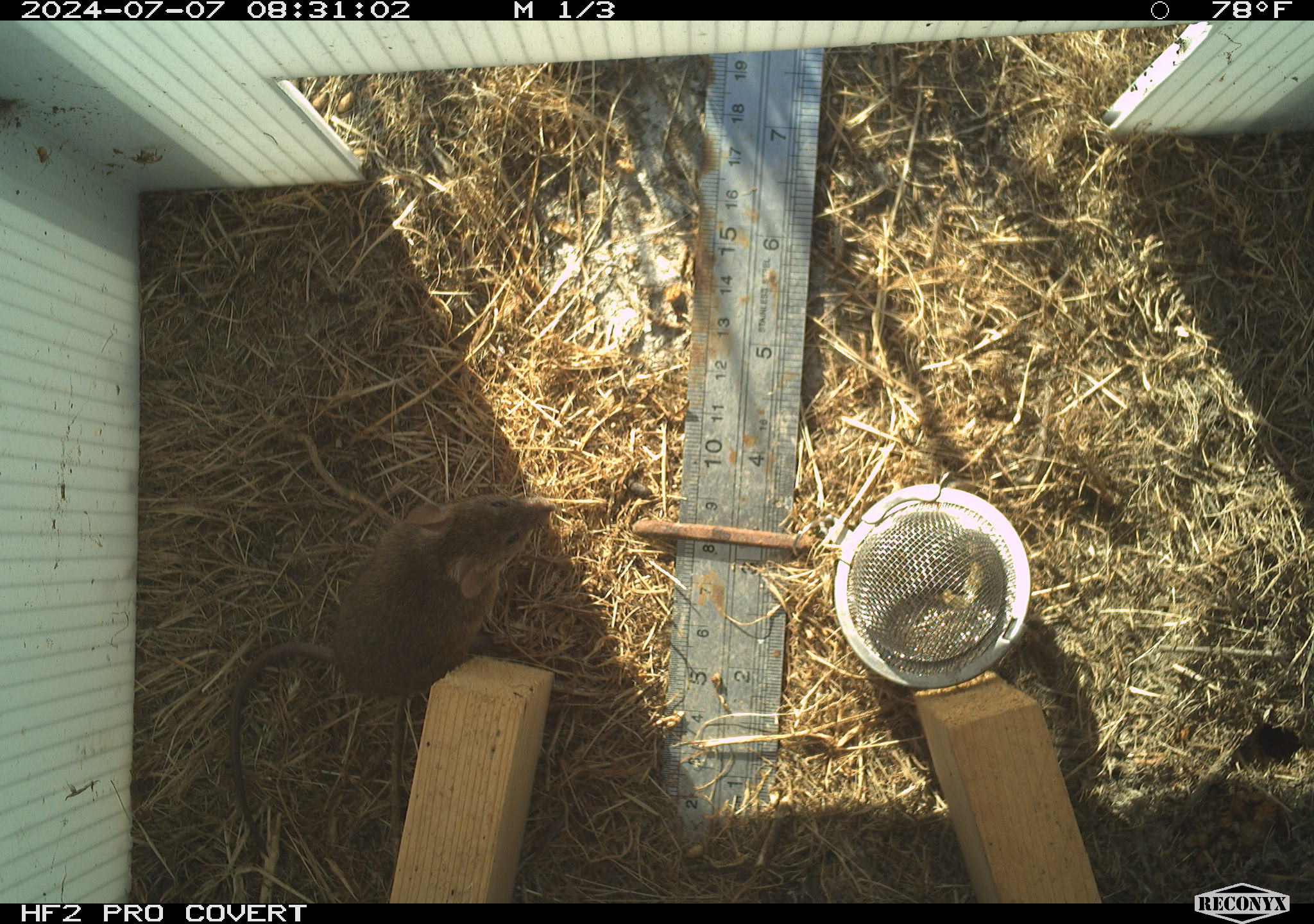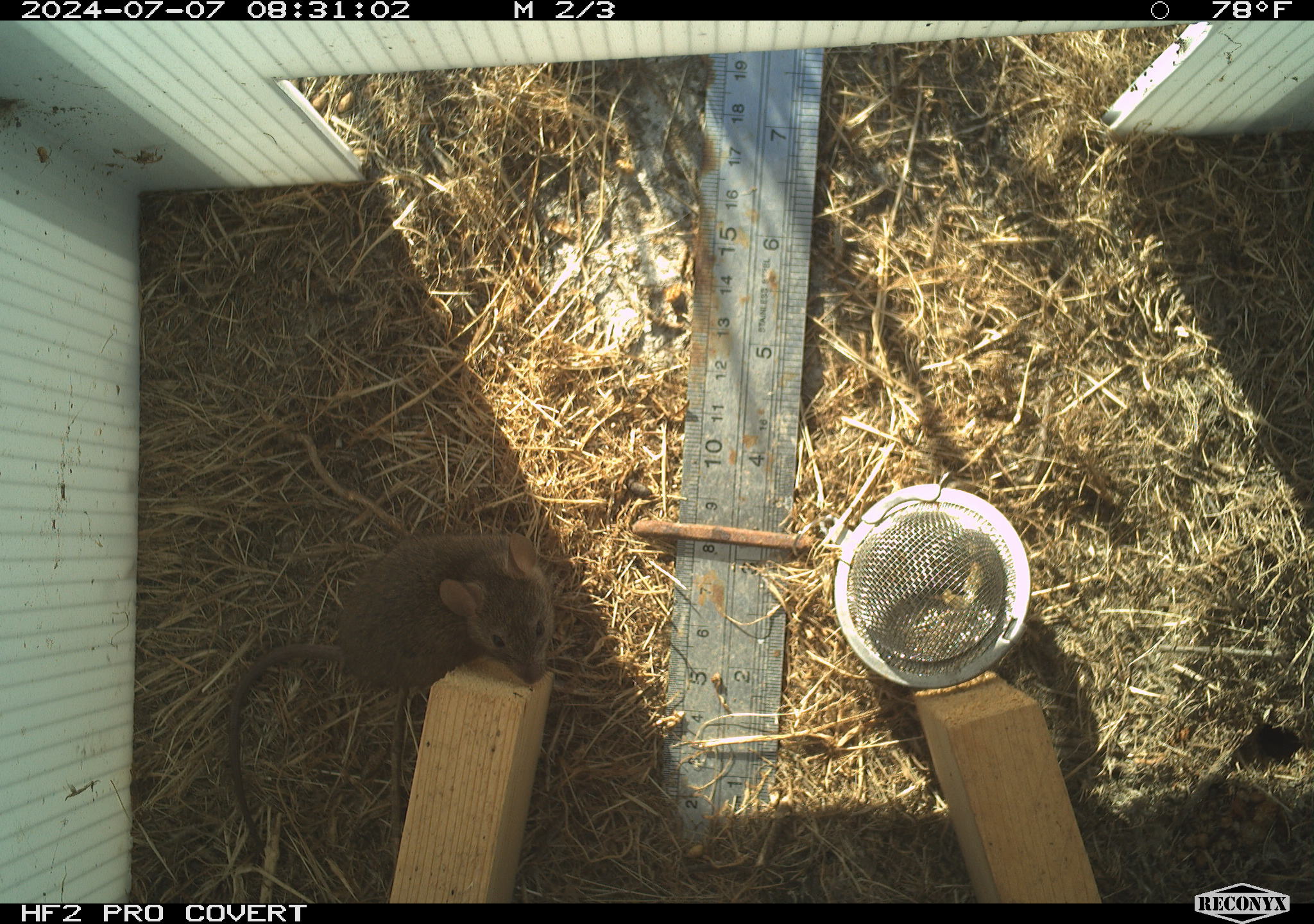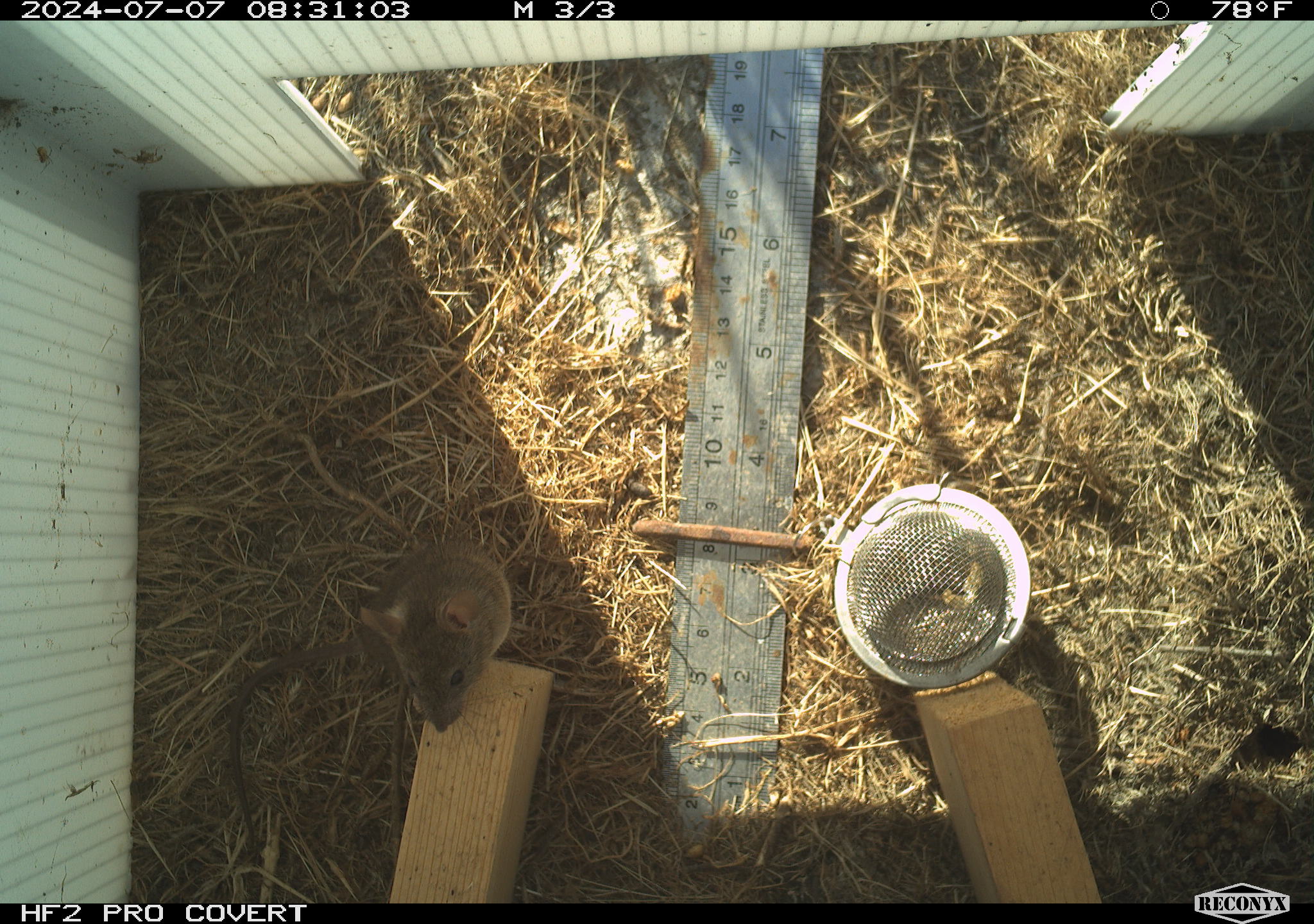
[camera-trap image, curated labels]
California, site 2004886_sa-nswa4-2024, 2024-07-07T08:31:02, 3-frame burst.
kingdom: Animalia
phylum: Chordata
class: Mammalia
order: Rodentia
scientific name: Rodentia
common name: mouse species